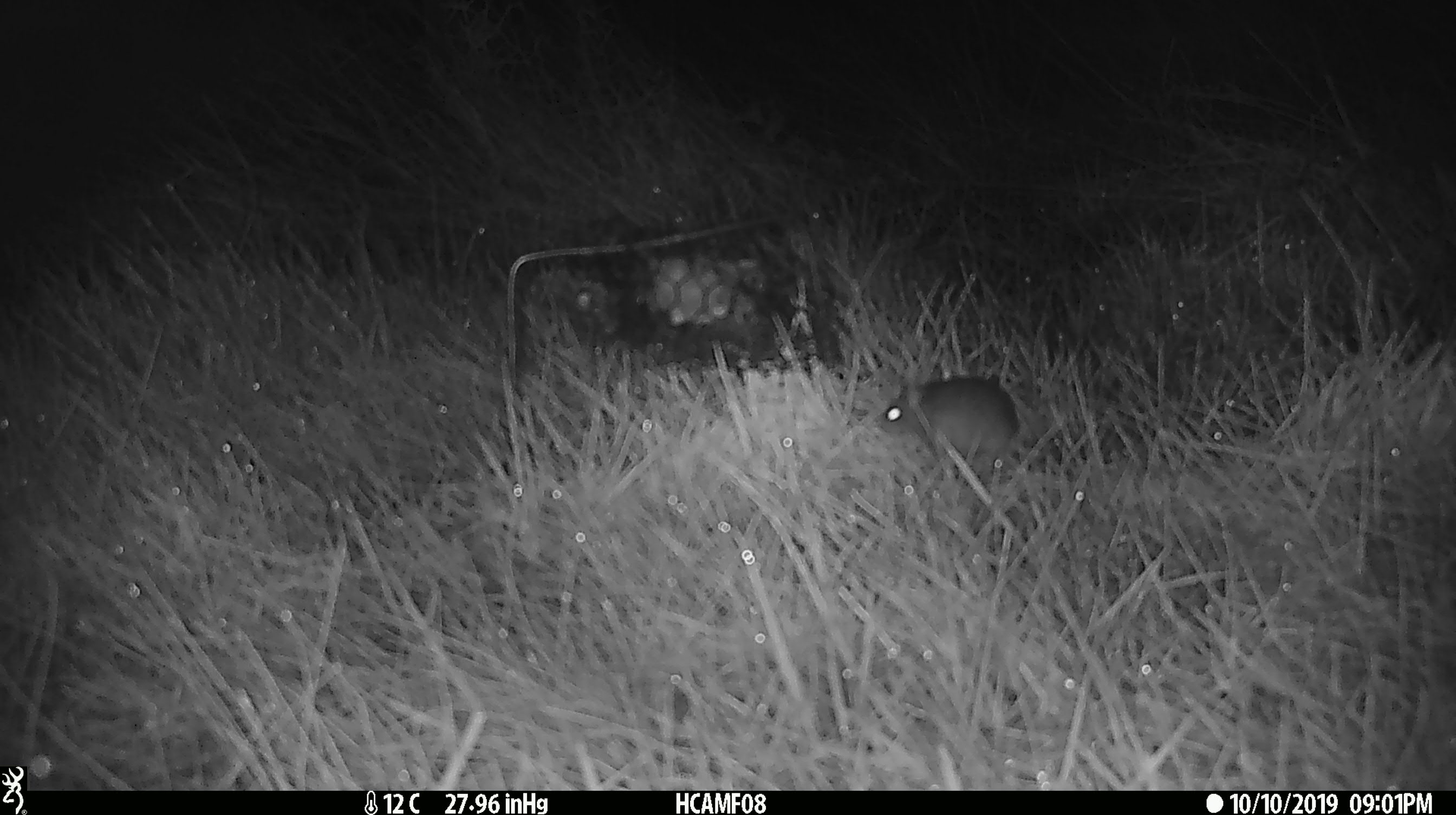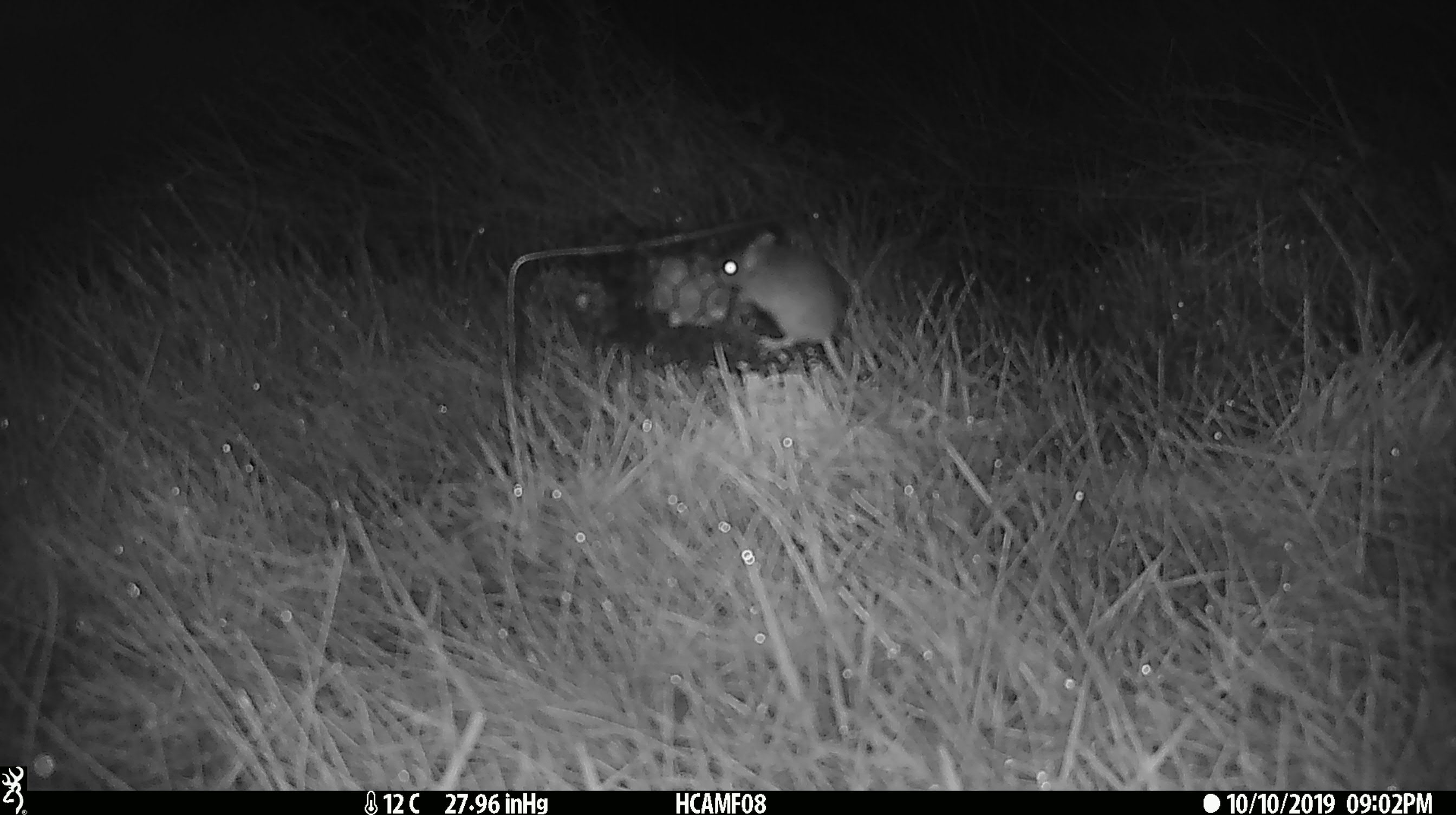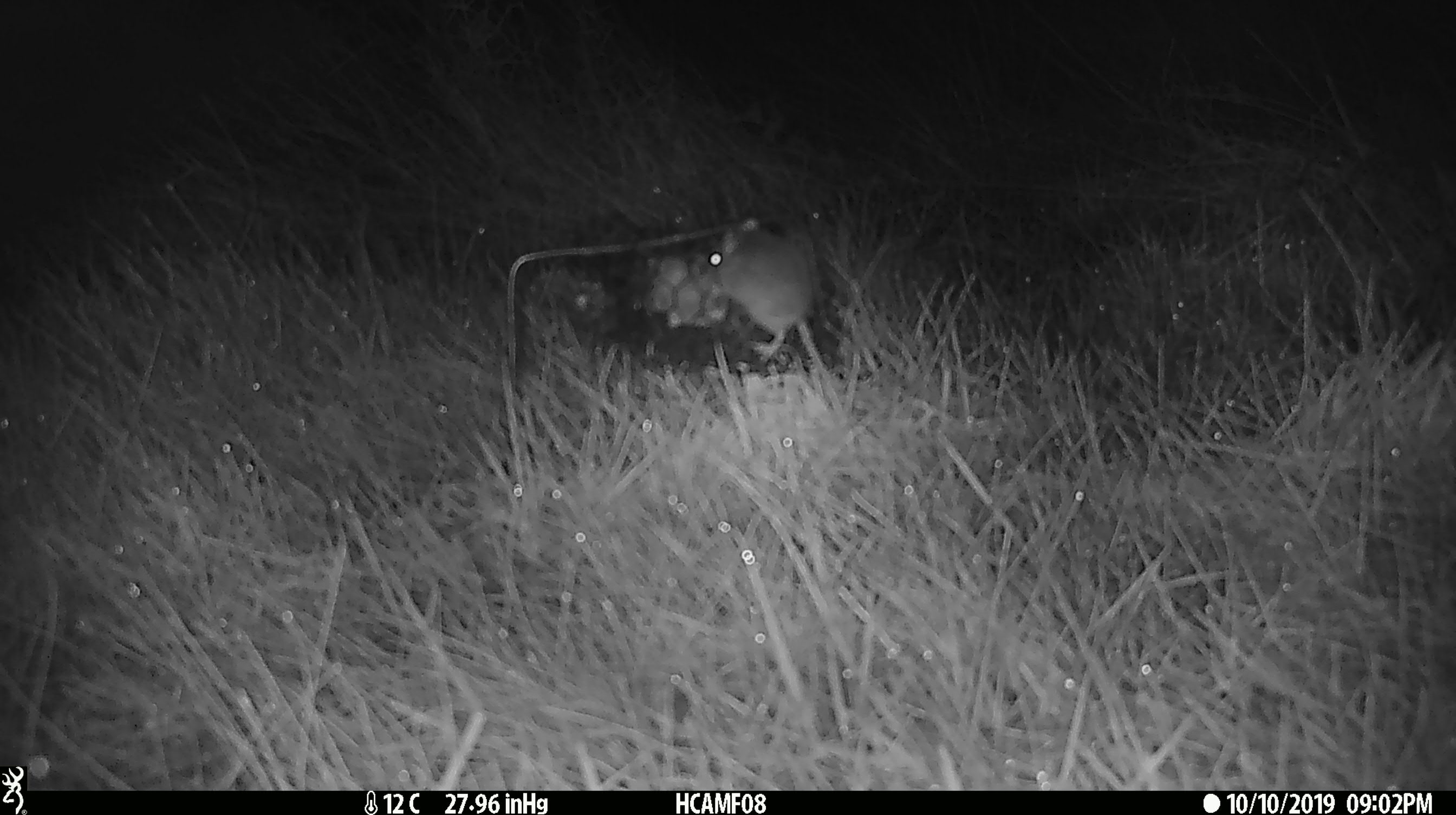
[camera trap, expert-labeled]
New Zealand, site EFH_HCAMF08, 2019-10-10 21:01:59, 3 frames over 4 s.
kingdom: Animalia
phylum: Chordata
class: Mammalia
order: Rodentia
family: Muridae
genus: Mus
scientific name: Mus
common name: mouse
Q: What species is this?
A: Mouse (Mus).